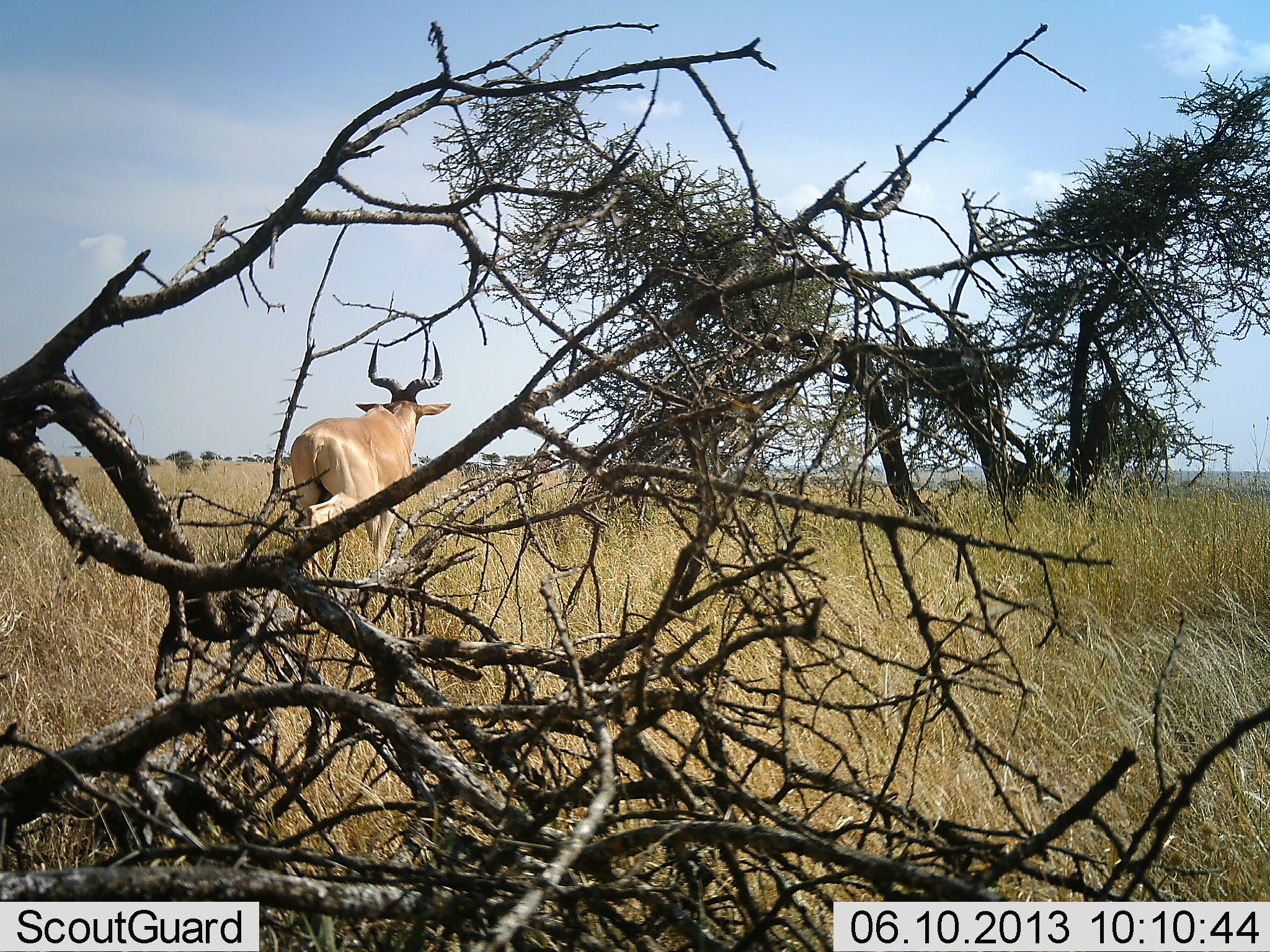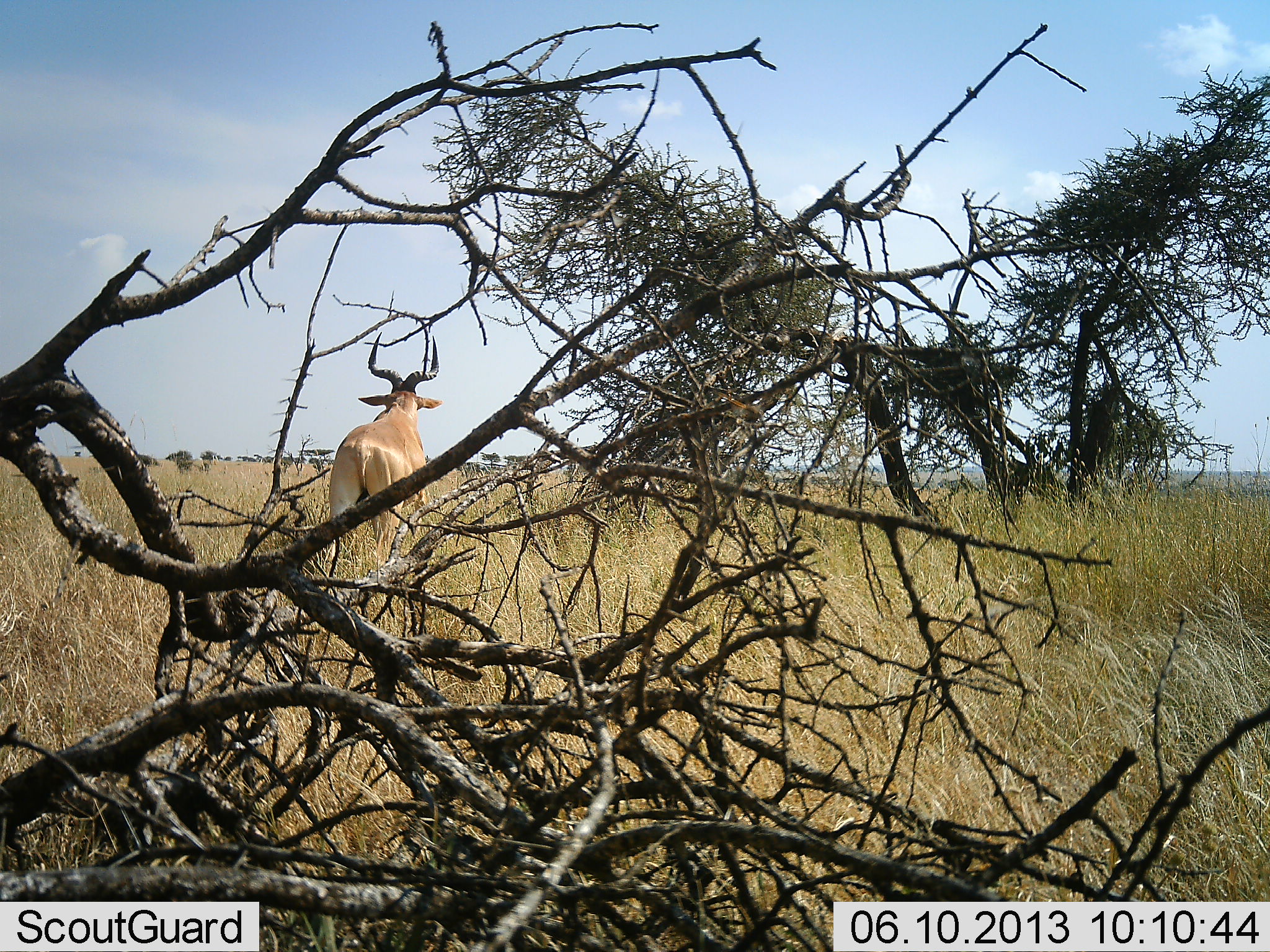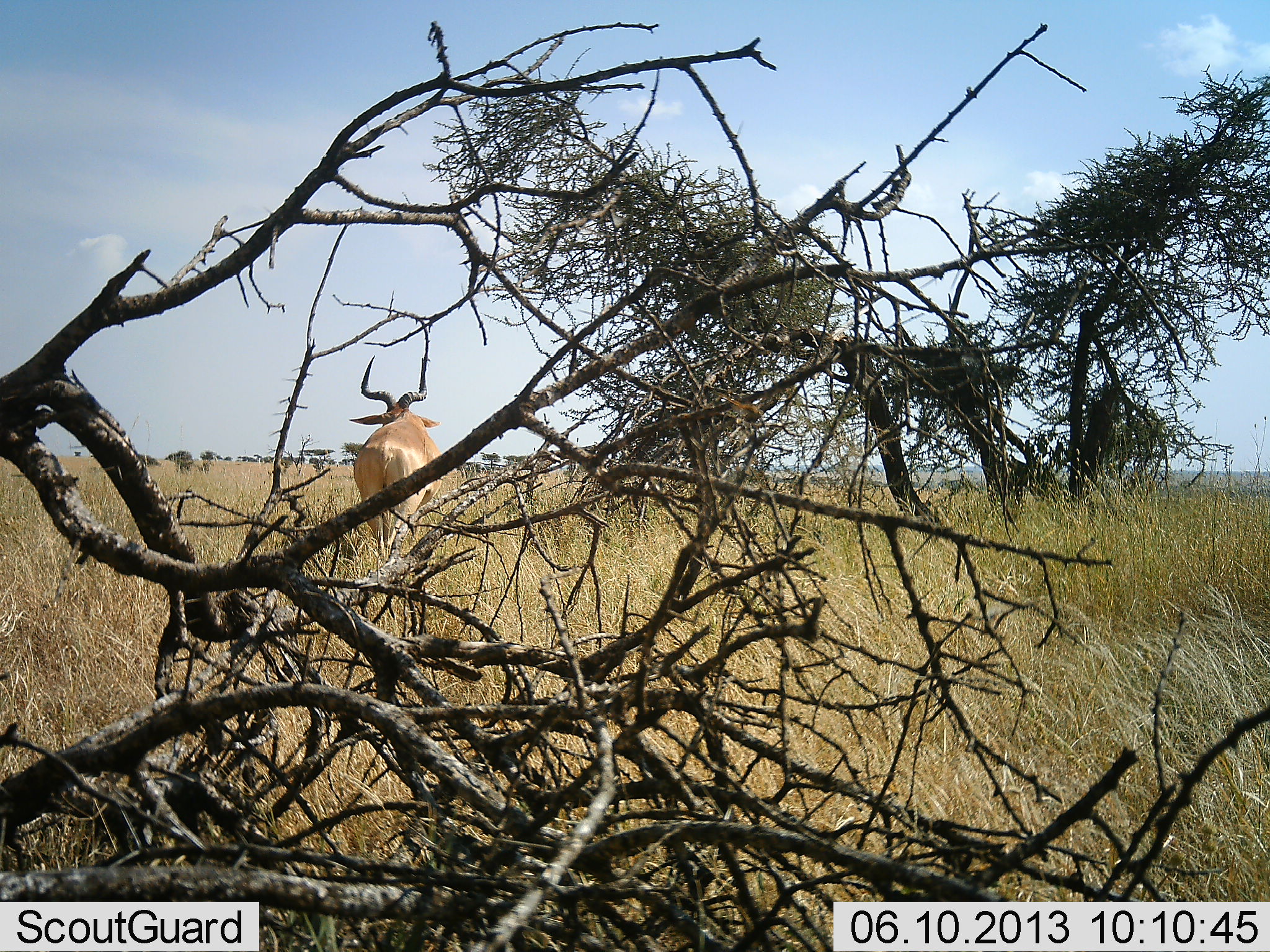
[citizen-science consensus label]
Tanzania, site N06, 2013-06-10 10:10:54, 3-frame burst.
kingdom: Animalia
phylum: Chordata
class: Mammalia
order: Artiodactyla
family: Bovidae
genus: Alcelaphus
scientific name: Alcelaphus buselaphus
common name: hartebeest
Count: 1.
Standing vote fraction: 44%.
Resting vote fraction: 0%.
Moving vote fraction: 56%.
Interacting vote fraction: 0%.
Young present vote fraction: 0%.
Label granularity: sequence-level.